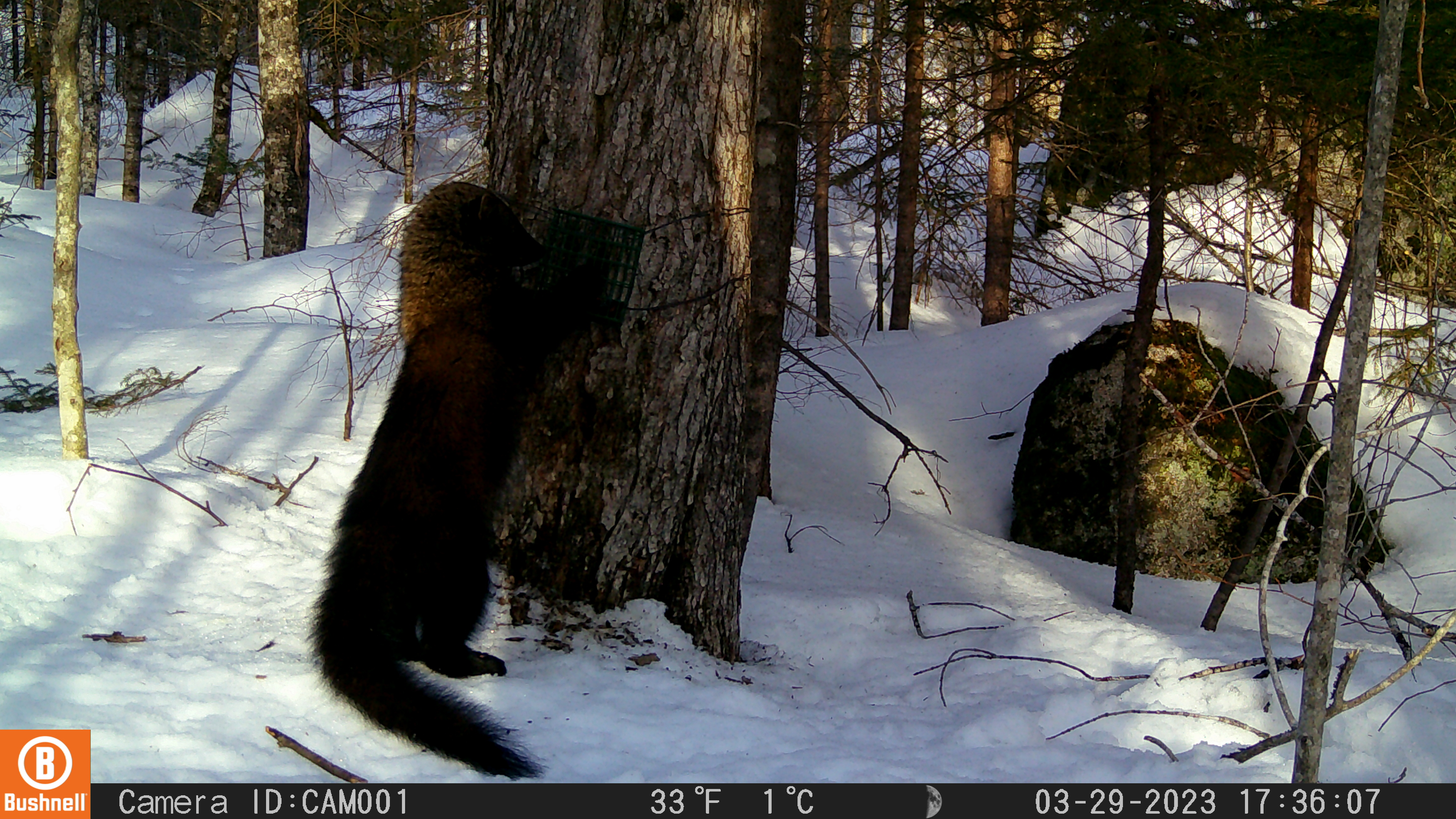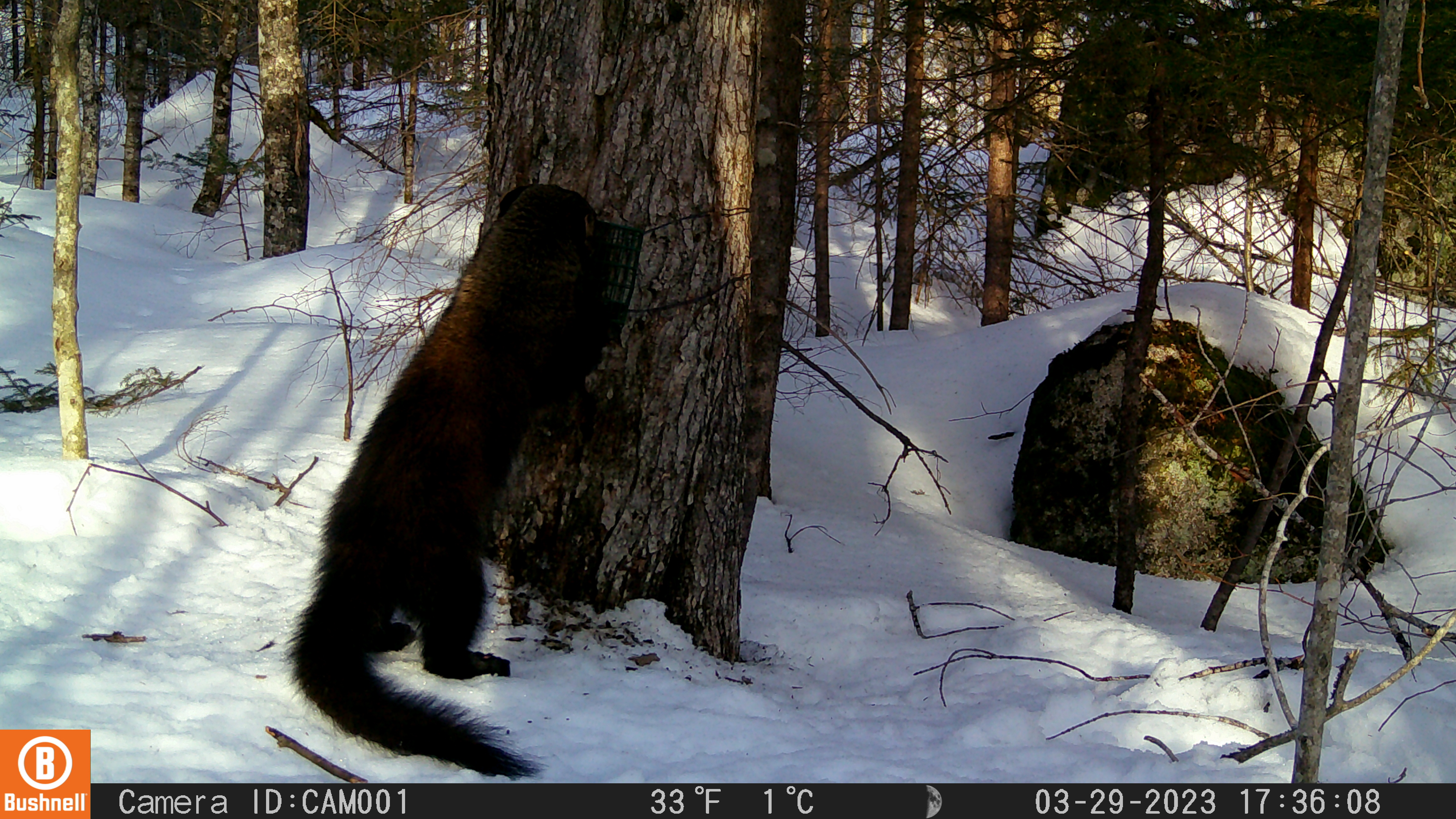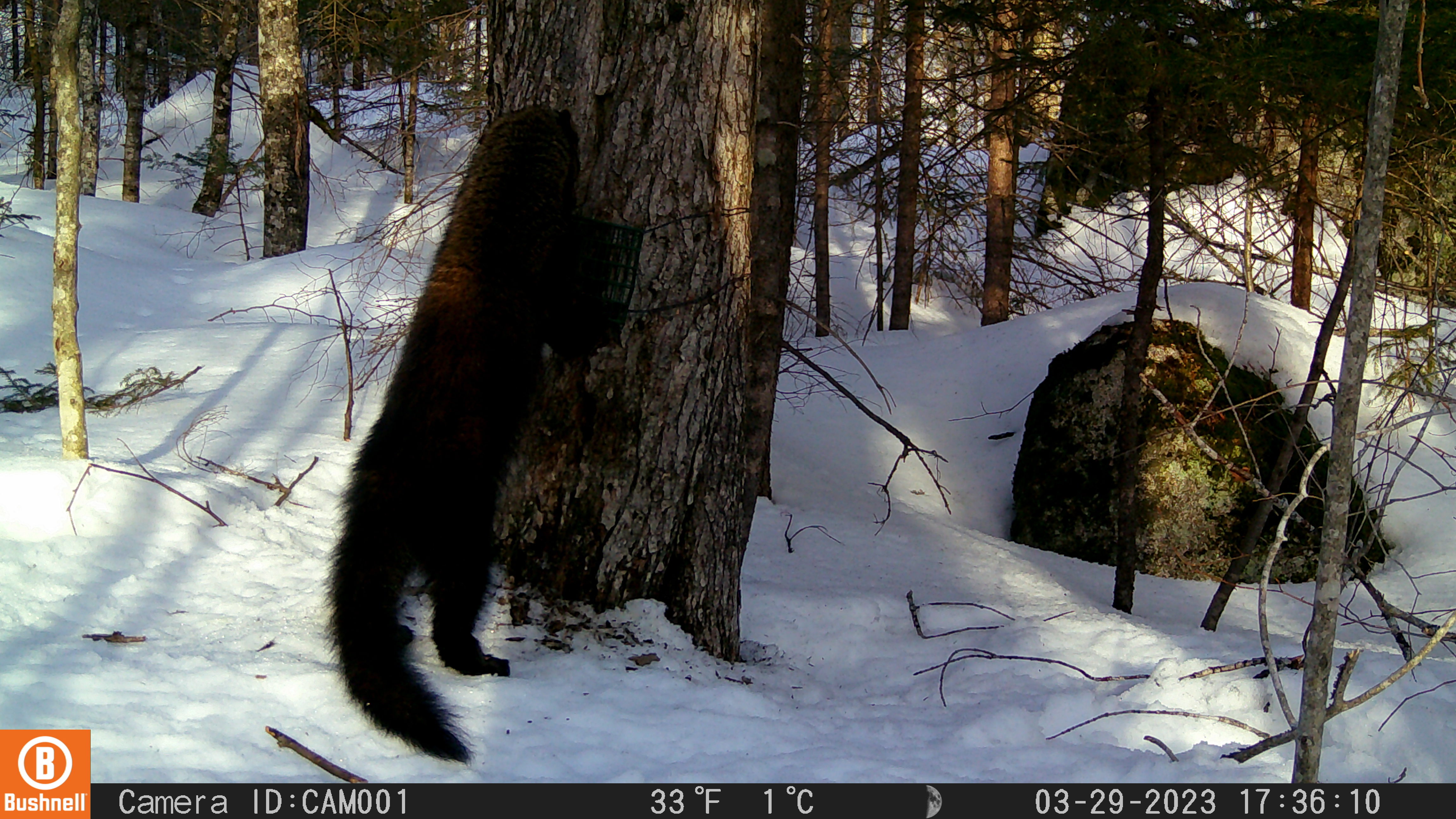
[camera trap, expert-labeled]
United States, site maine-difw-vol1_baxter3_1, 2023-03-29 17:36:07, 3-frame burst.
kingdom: Animalia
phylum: Chordata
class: Mammalia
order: Carnivora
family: Mustelidae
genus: Pekania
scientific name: Pekania pennanti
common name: fisher